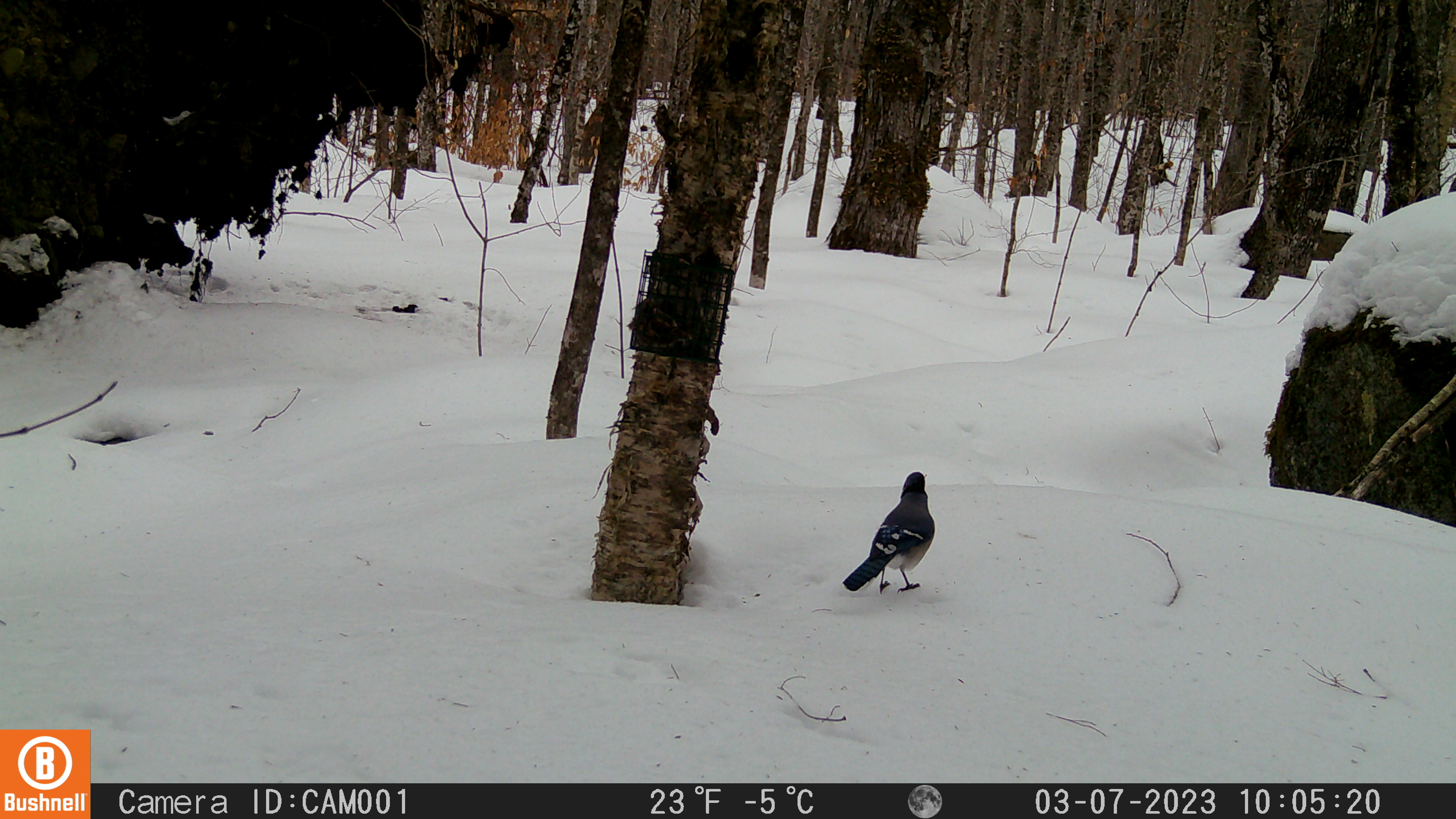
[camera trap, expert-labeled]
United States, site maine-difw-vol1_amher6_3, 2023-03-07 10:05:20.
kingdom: Animalia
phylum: Chordata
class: Aves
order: Passeriformes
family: Corvidae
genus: Cyanocitta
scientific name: Cyanocitta cristata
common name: blue jay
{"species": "blue jay (Cyanocitta cristata)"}